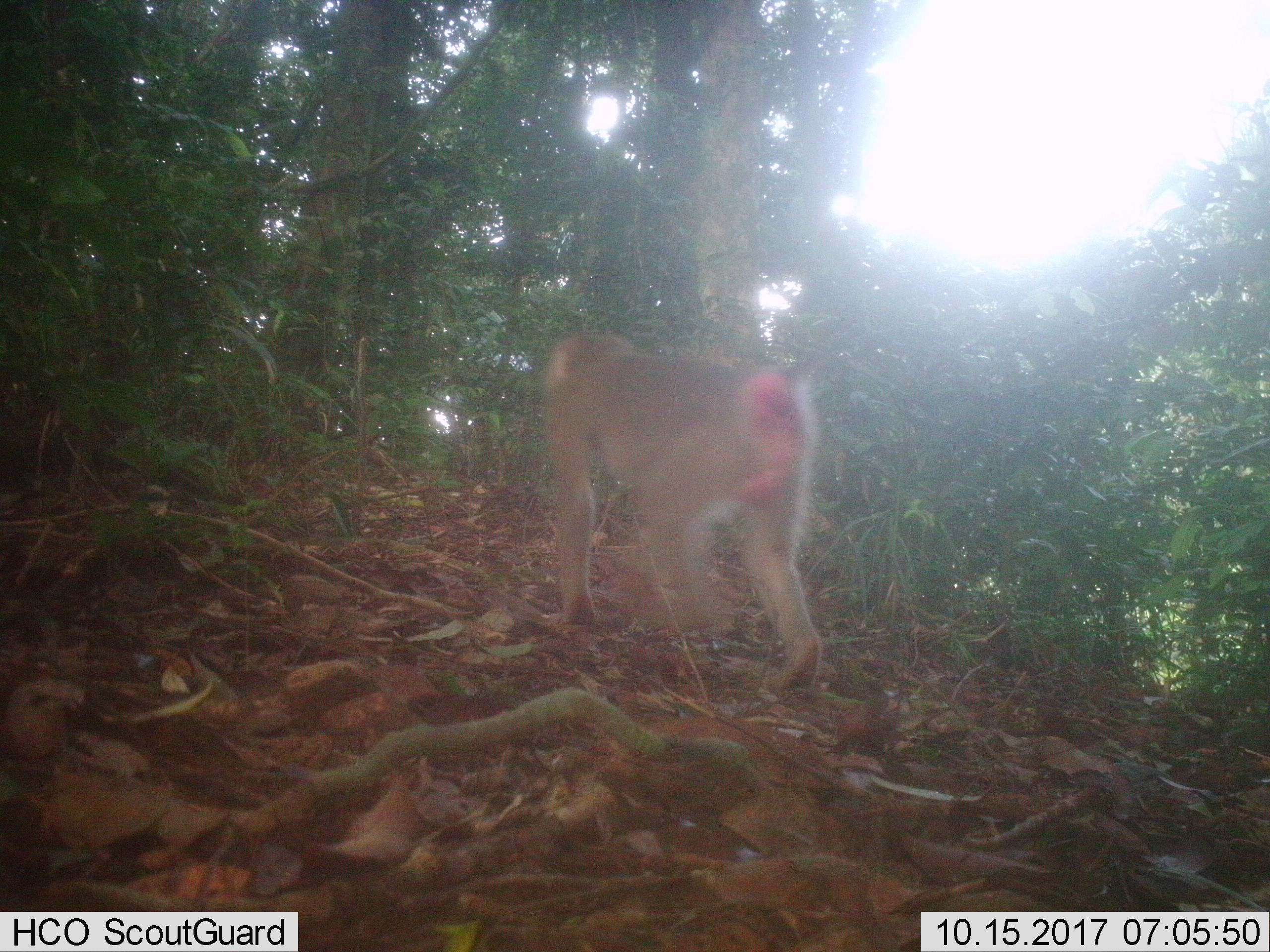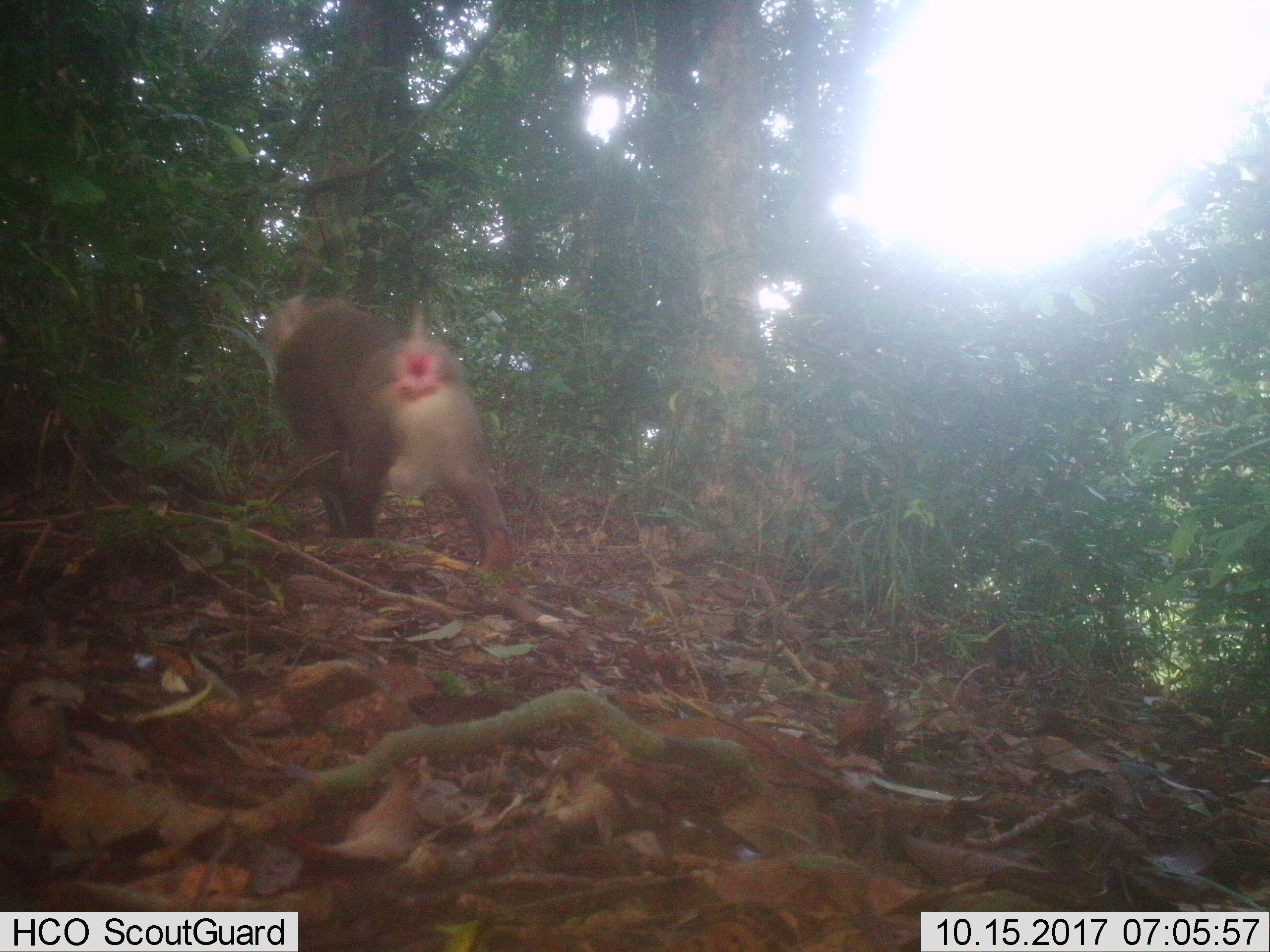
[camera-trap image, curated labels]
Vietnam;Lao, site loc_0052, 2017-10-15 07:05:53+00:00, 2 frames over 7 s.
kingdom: Animalia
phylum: Chordata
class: Mammalia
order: Primates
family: Cercopithecidae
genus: Macaca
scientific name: Macaca nemestrina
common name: pig-tailed macaque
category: pig tailed macaque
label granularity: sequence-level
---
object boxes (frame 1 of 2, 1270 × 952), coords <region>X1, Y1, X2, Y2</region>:
pig tailed macaque: <region>541, 331, 820, 688</region>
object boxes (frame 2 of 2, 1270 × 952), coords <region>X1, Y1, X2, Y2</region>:
pig tailed macaque: <region>258, 291, 512, 573</region>